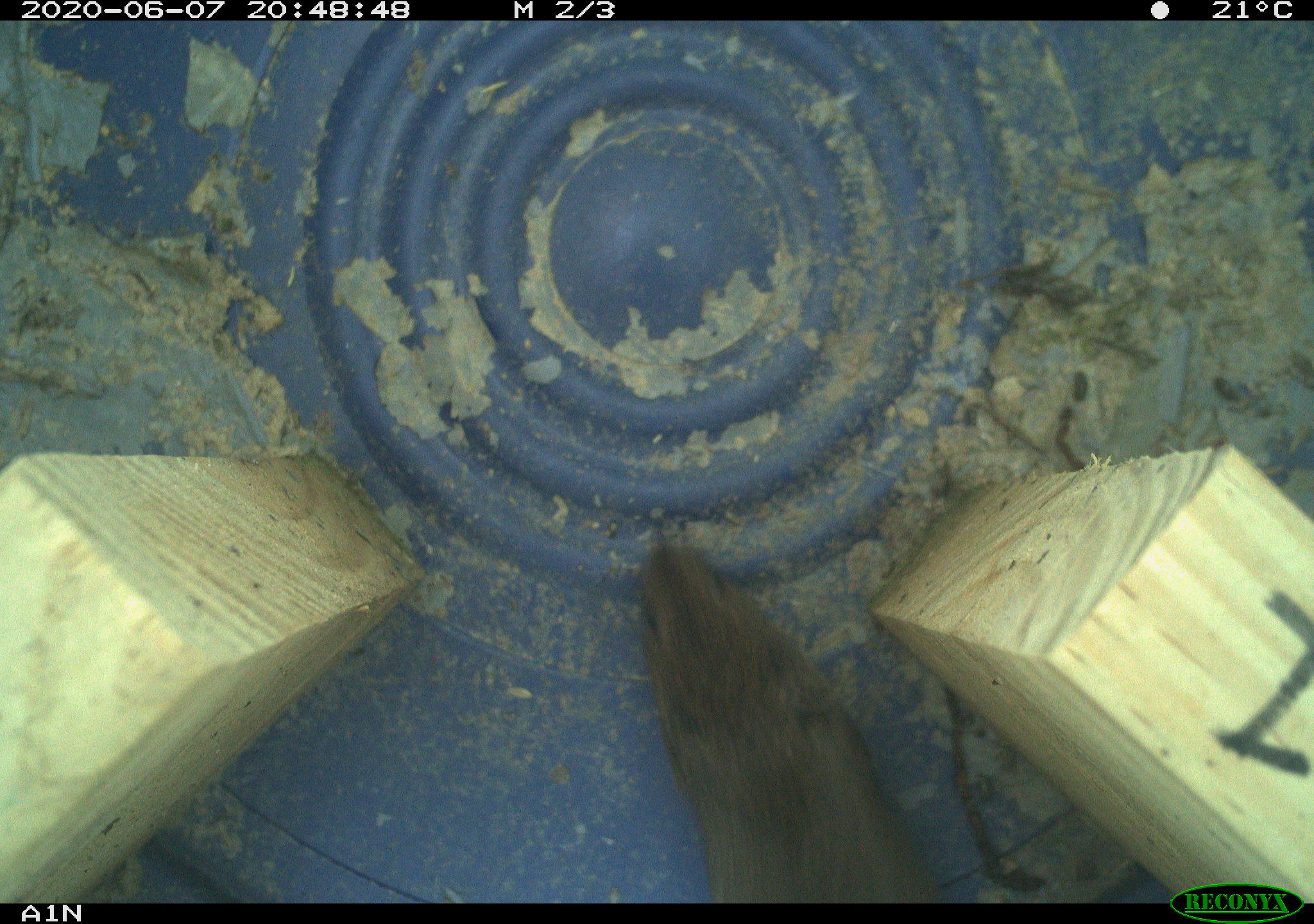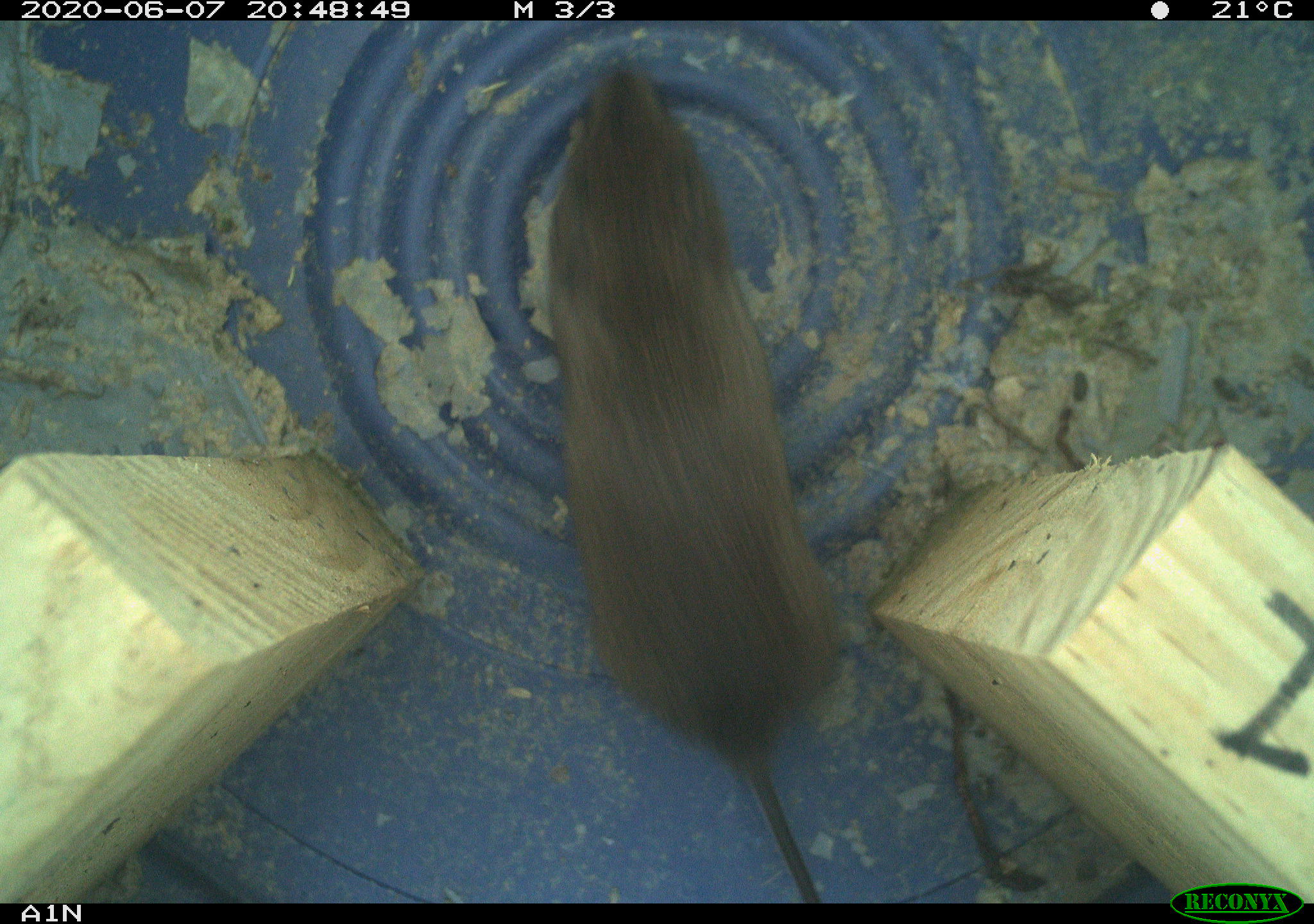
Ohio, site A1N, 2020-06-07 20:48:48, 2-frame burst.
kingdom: Animalia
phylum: Chordata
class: Mammalia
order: Rodentia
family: Cricetidae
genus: Microtus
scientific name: Microtus pennsylvanicus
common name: meadow vole